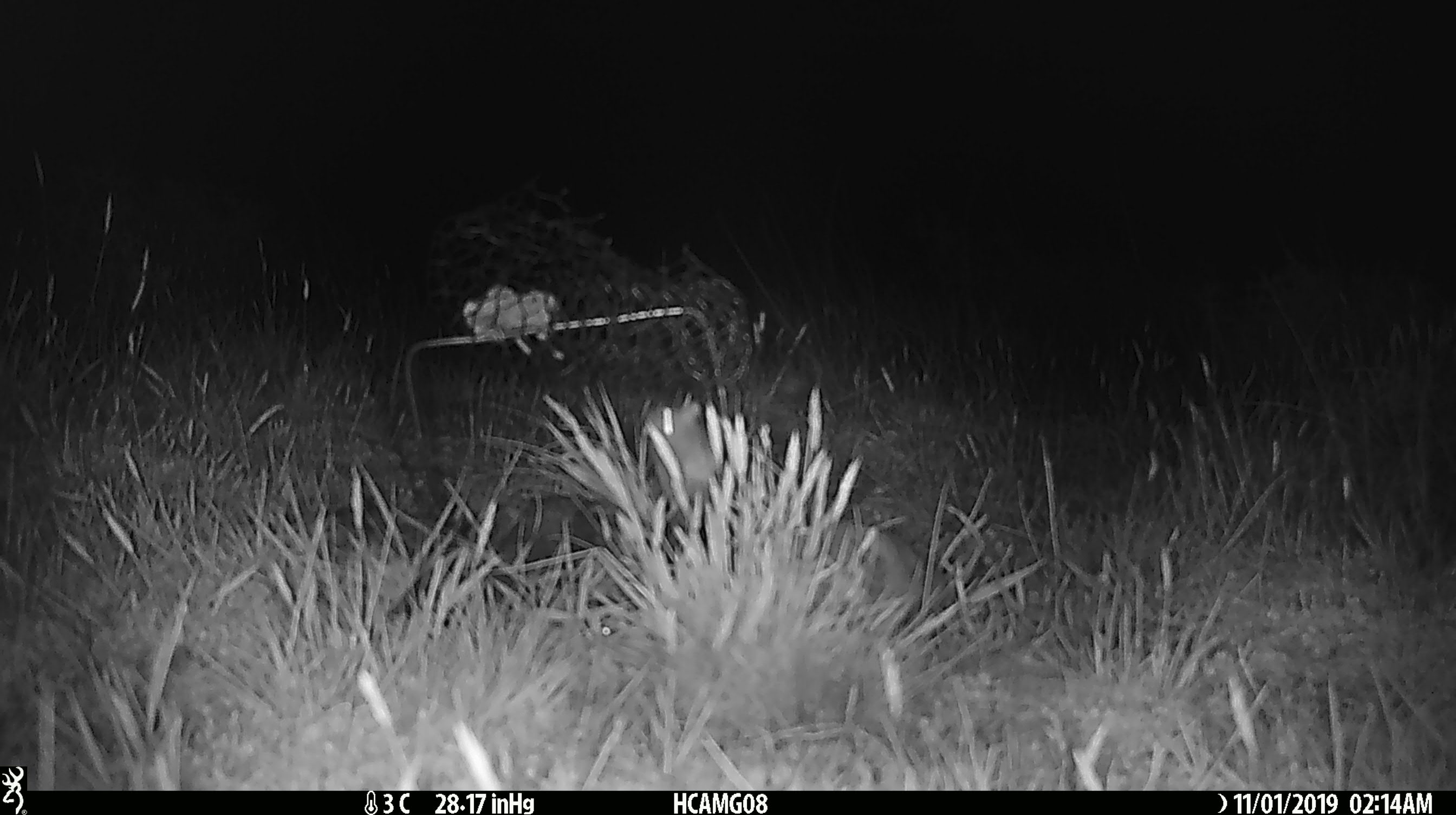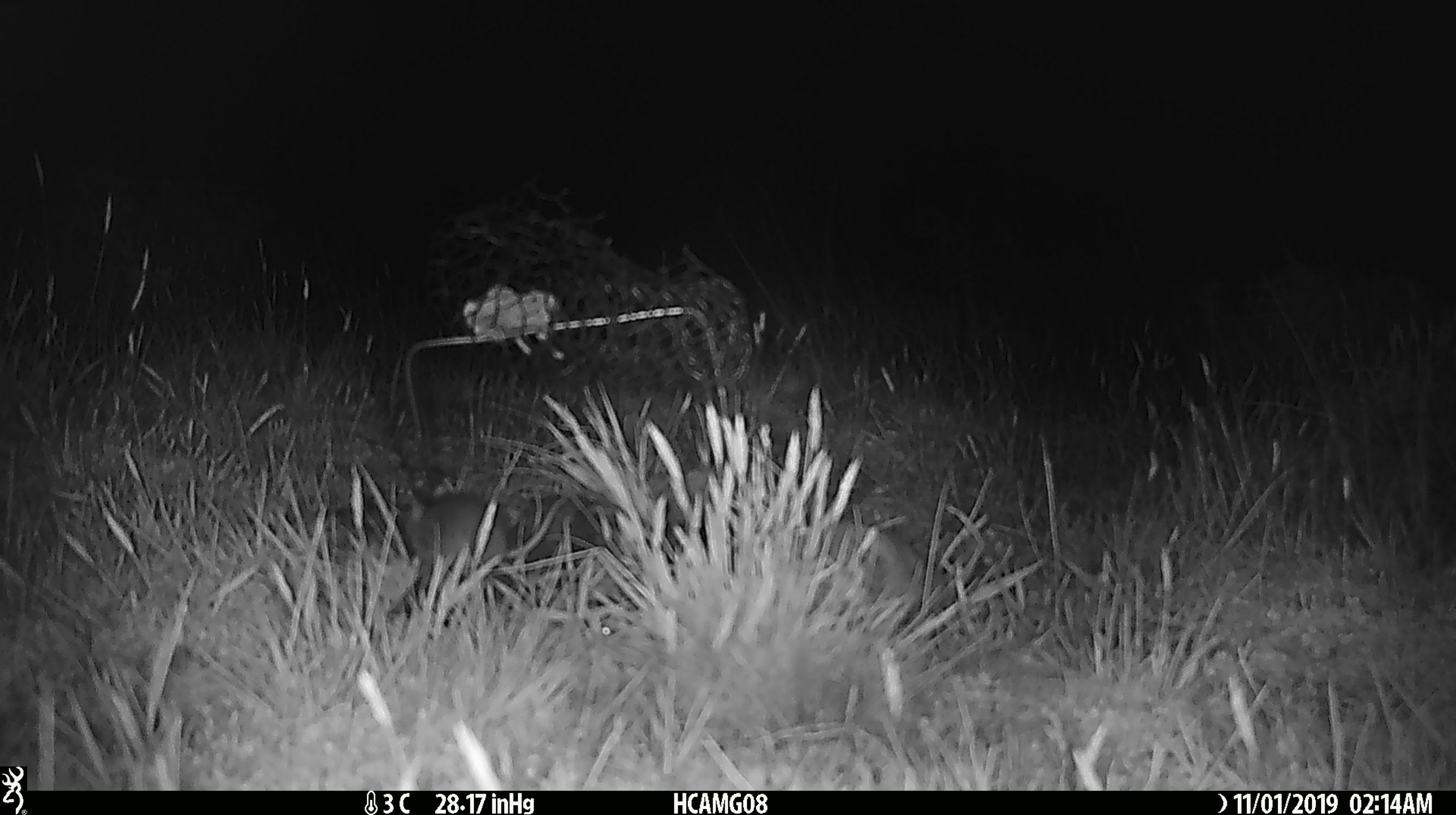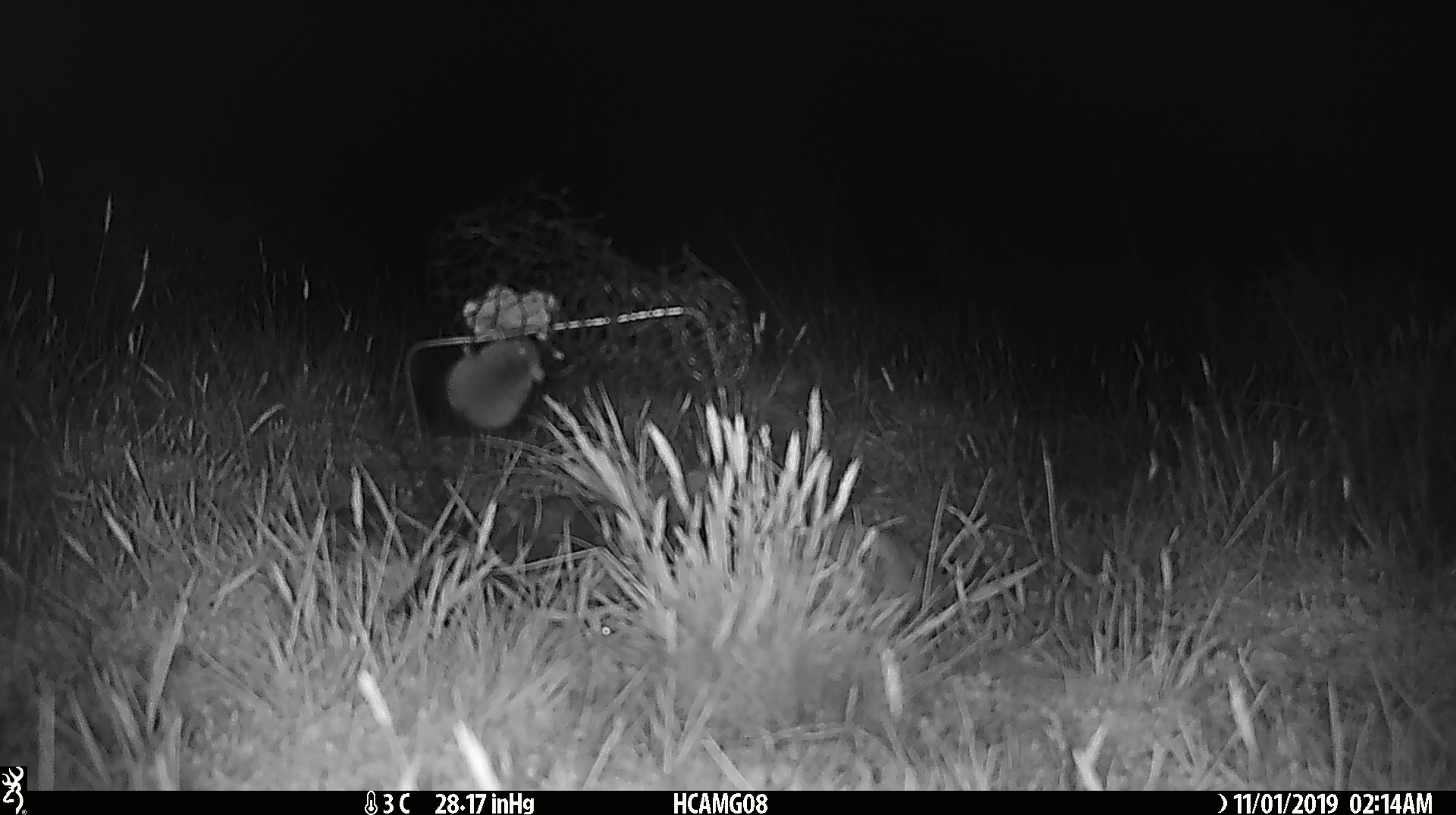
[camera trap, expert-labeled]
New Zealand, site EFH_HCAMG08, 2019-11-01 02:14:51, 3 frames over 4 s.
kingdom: Animalia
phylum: Chordata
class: Mammalia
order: Rodentia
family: Muridae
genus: Mus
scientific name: Mus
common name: mouse